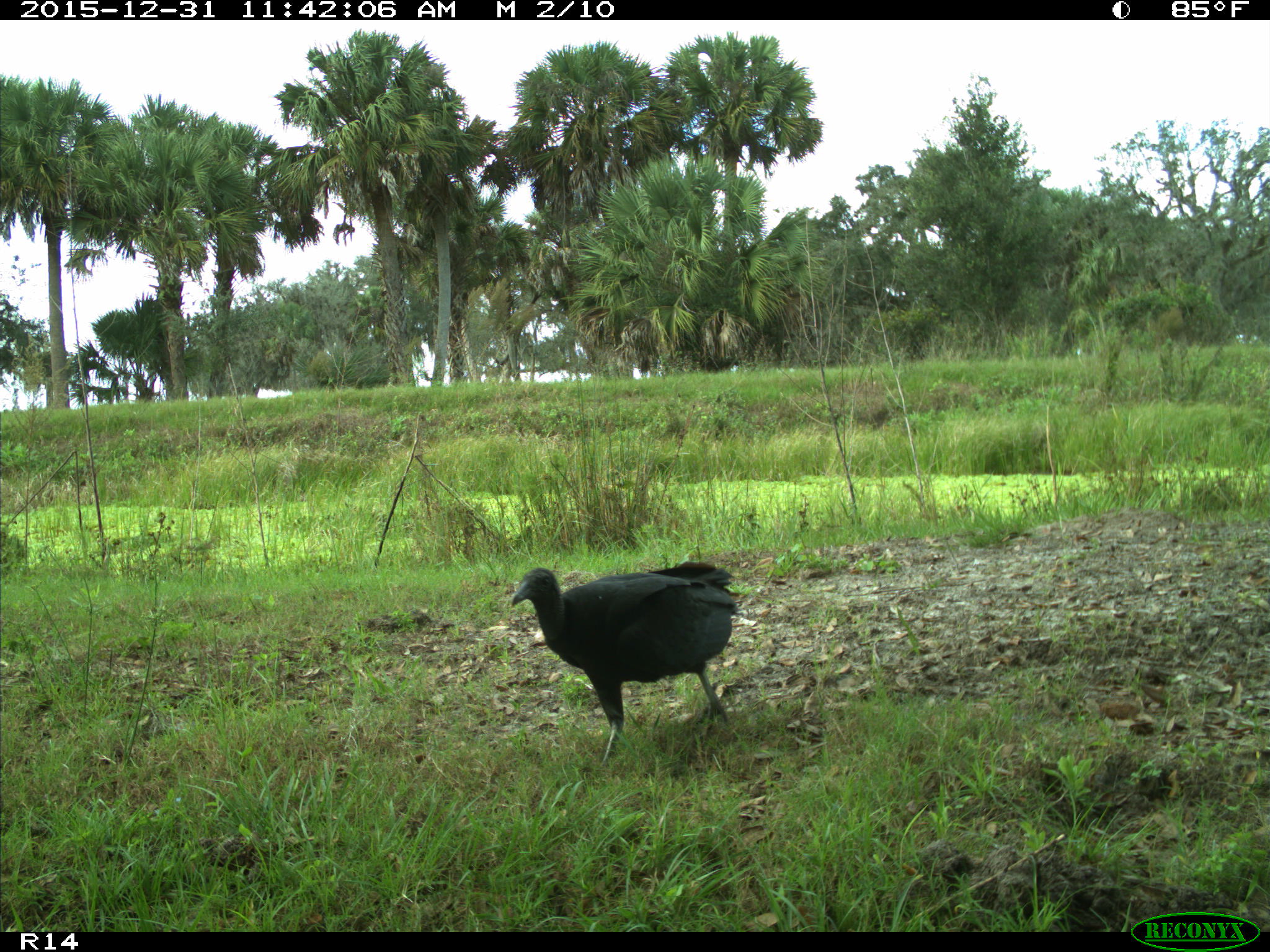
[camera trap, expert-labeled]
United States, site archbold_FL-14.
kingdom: Animalia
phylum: Chordata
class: Aves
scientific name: Aves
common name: birds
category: unidentified bird